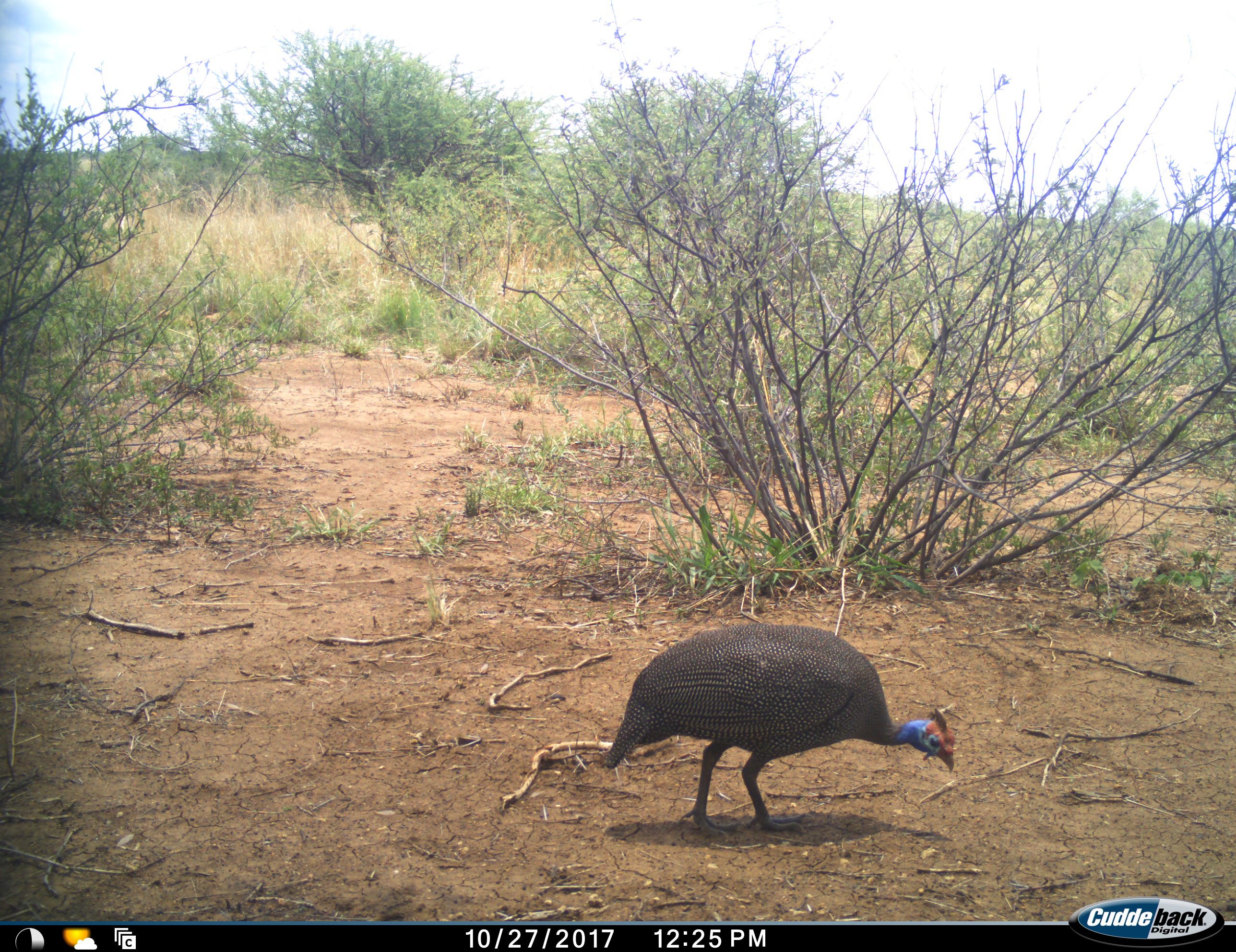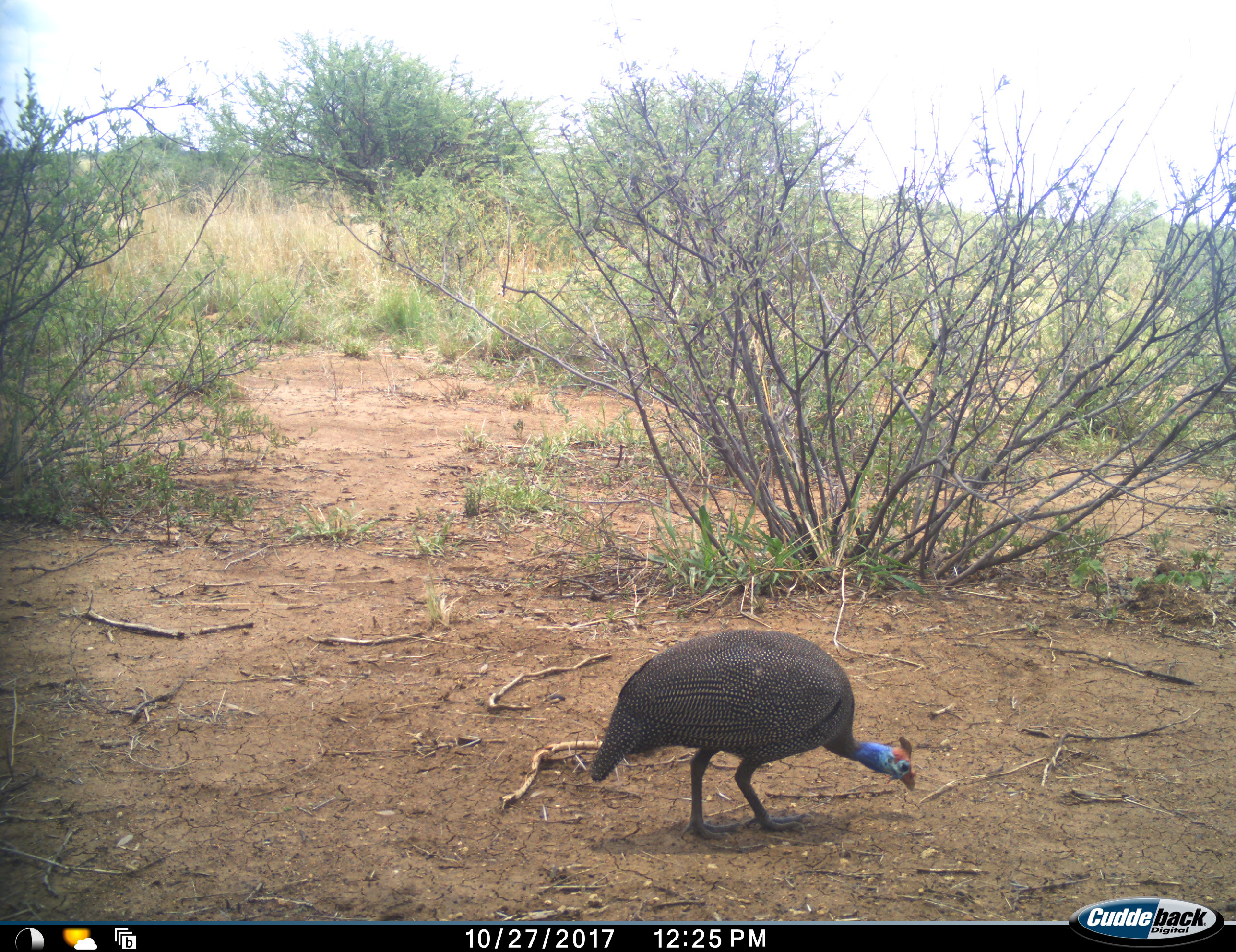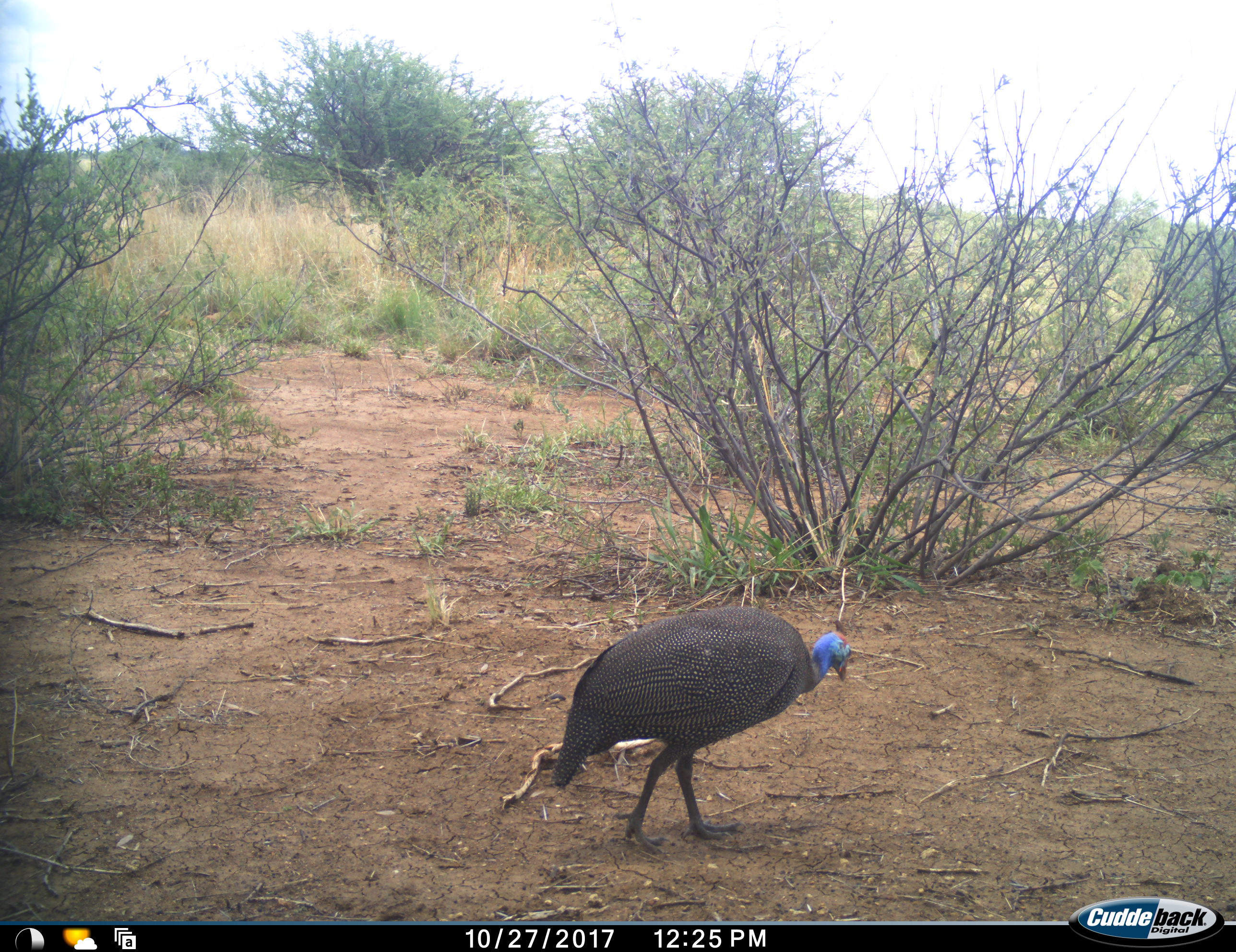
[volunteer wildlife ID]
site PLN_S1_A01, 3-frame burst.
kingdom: Animalia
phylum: Chordata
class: Aves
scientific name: Aves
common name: bird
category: birdother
Birdother (bird) (Aves), count 1. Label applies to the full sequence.